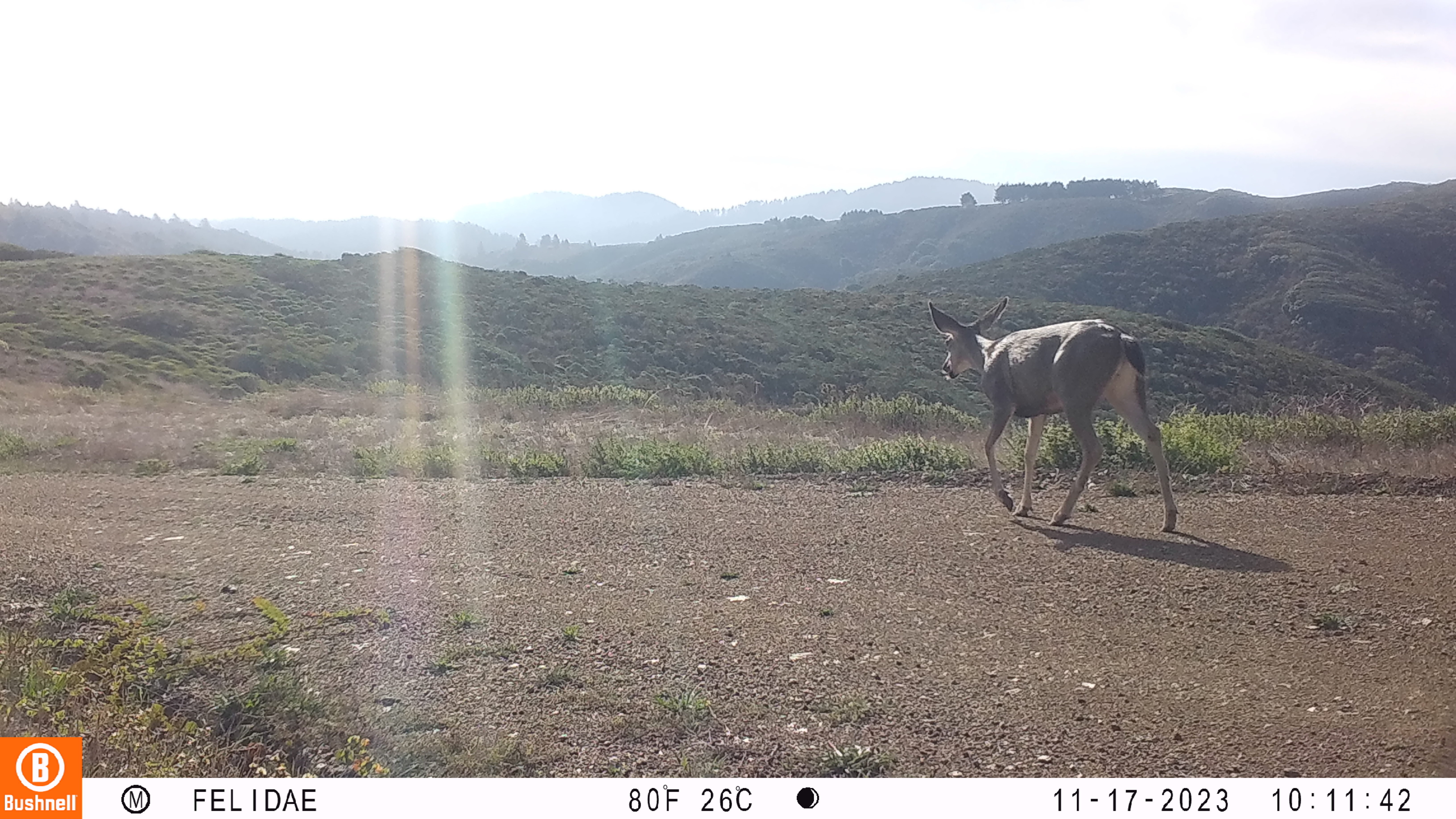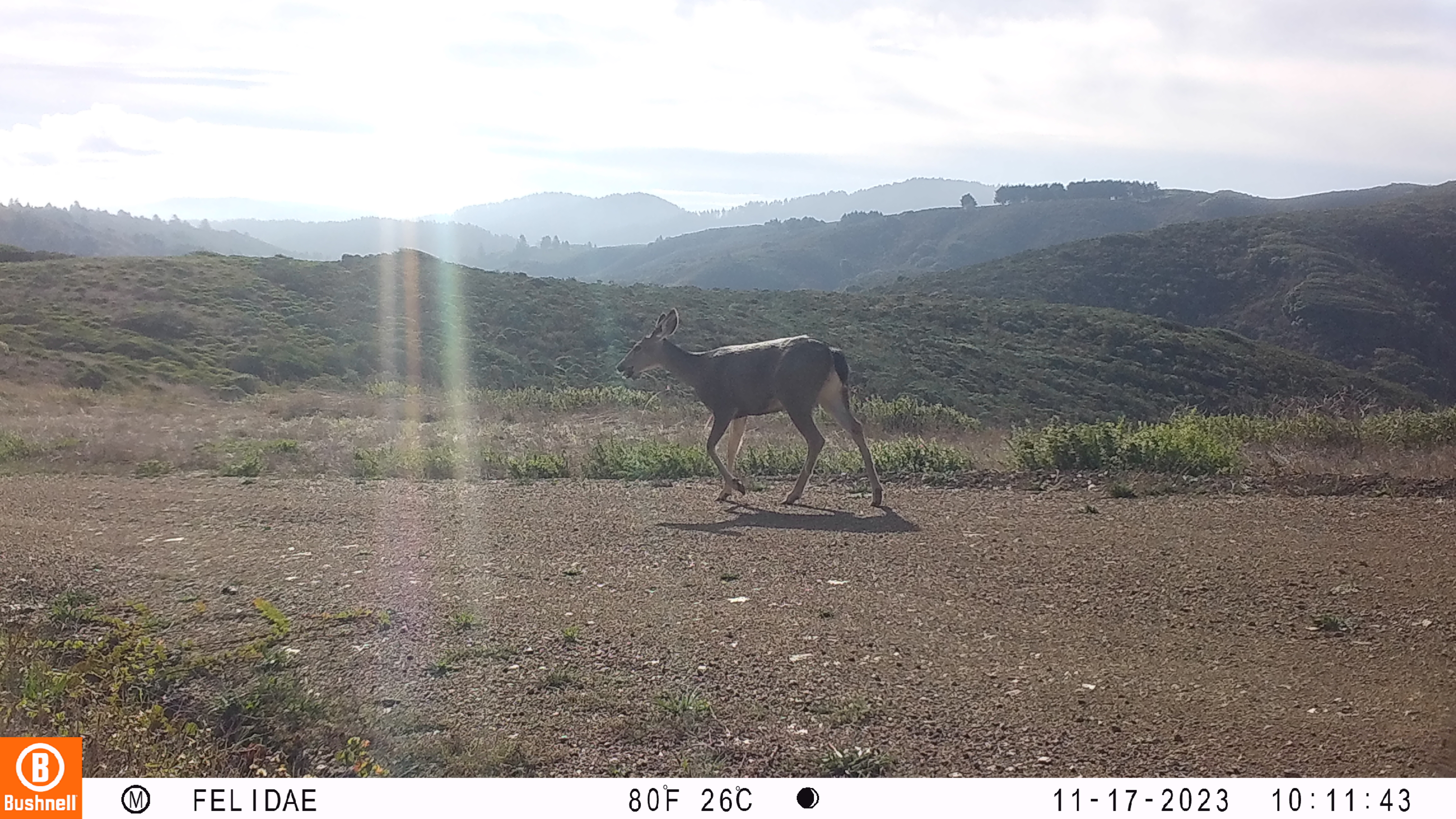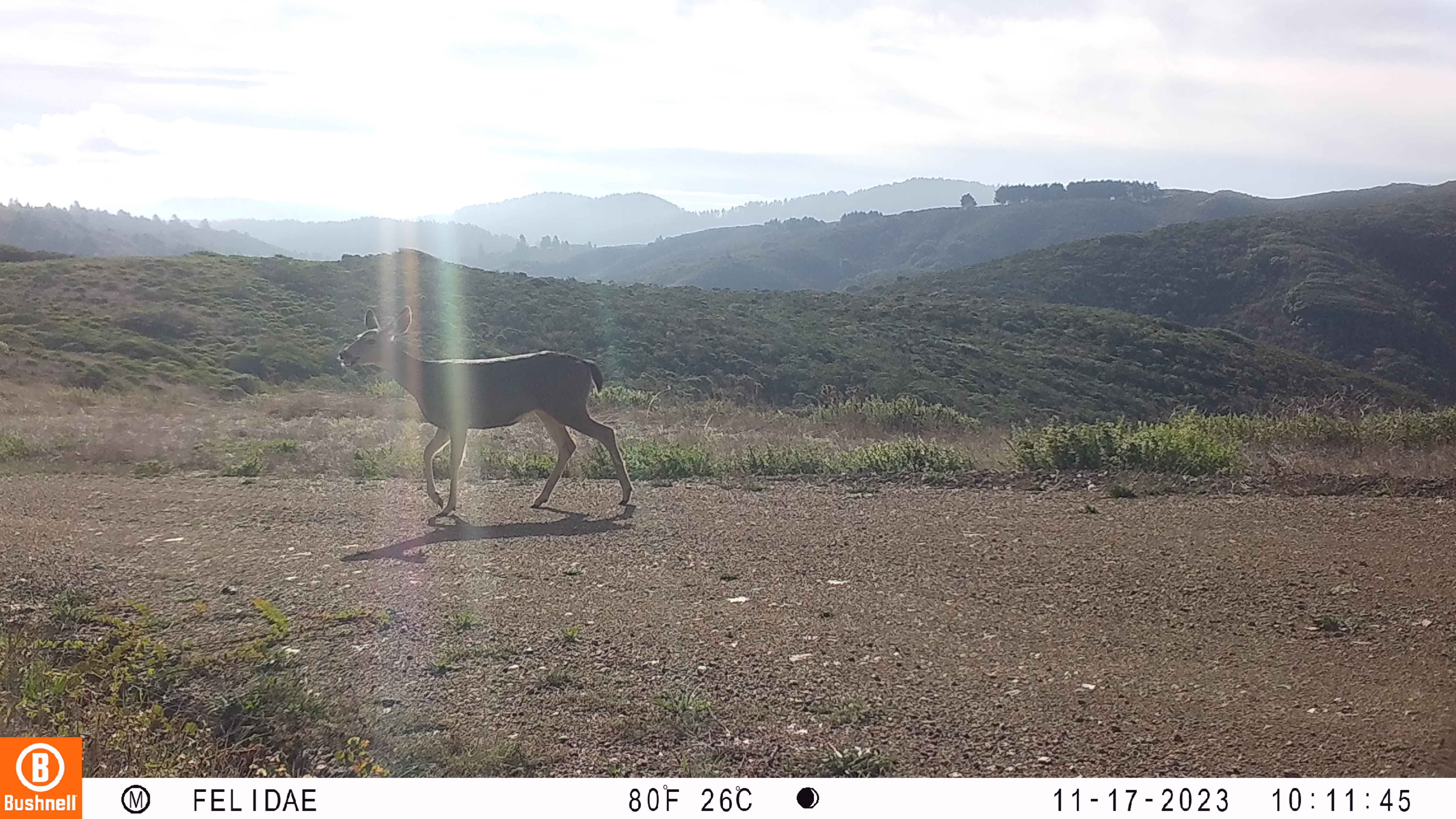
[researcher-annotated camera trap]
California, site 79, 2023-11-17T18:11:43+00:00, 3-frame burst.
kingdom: Animalia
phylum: Chordata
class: Mammalia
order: Artiodactyla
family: Cervidae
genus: Odocoileus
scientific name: Odocoileus hemionus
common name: mule deer